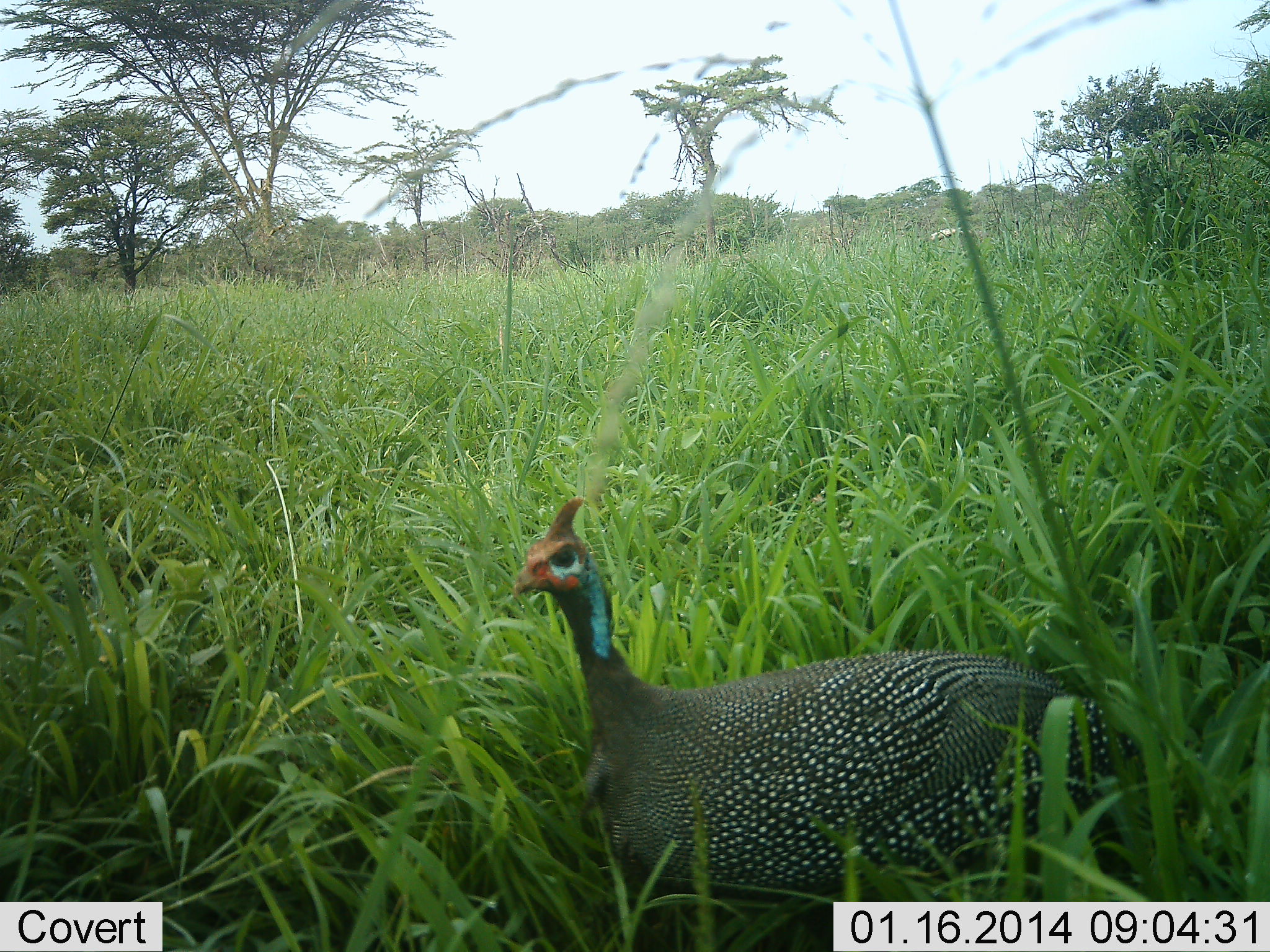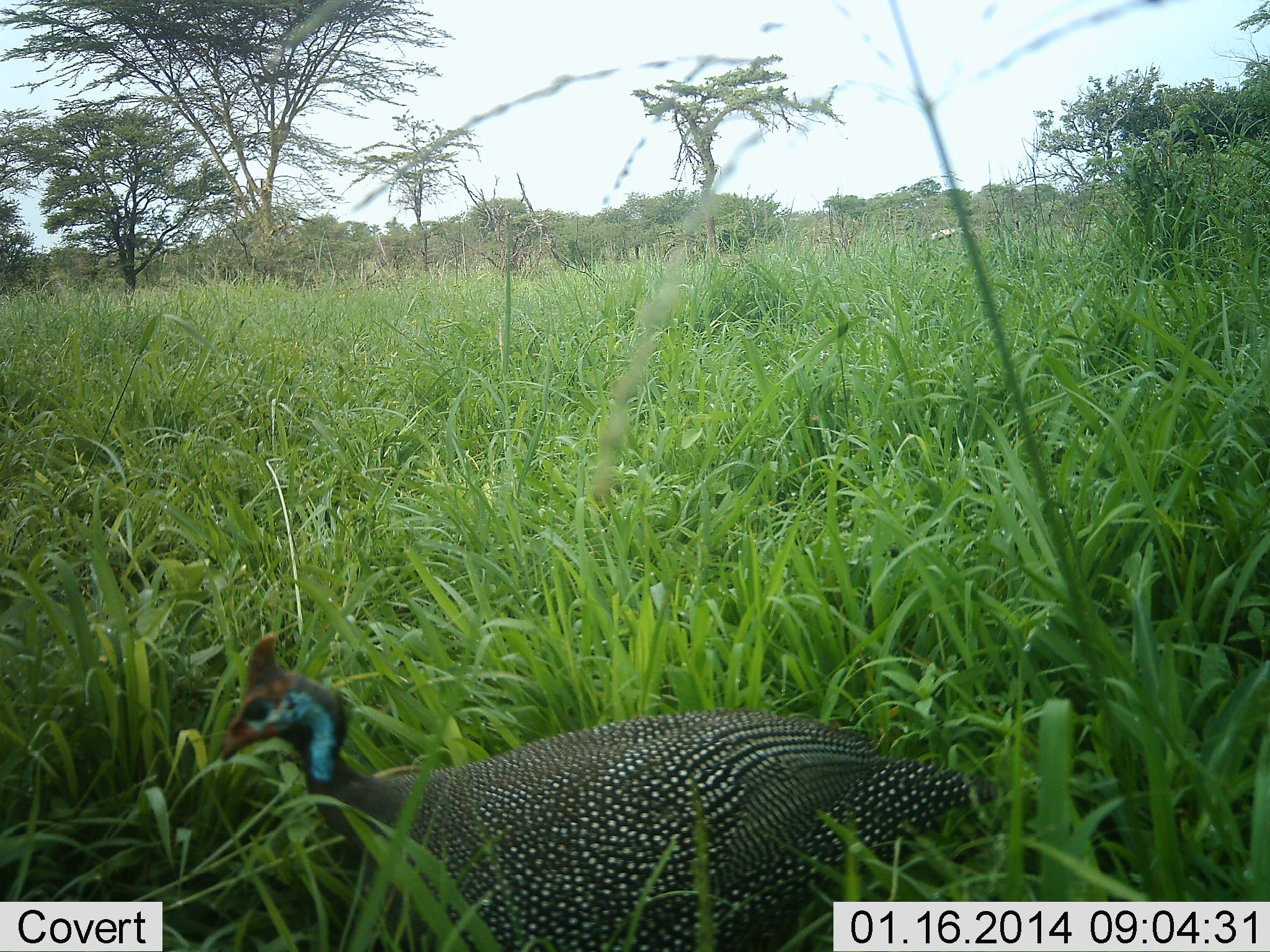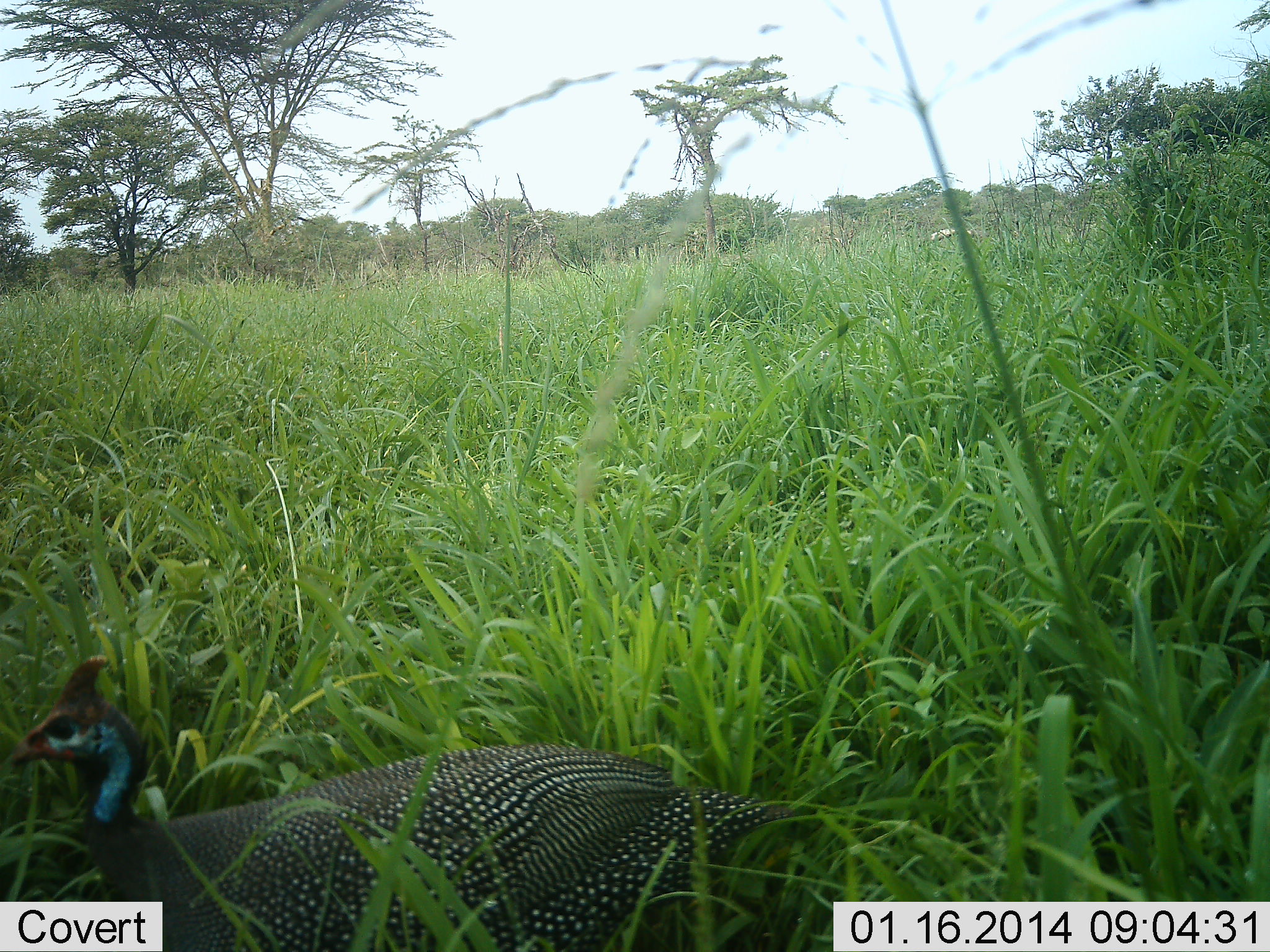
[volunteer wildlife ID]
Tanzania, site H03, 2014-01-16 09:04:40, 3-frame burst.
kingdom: Animalia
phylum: Chordata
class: Aves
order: Galliformes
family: Numididae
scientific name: Numididae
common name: guinea fowl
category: guineafowl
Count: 1.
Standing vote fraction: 10%.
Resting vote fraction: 0%.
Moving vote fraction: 70%.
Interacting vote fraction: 0%.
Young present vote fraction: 0%.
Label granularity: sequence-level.